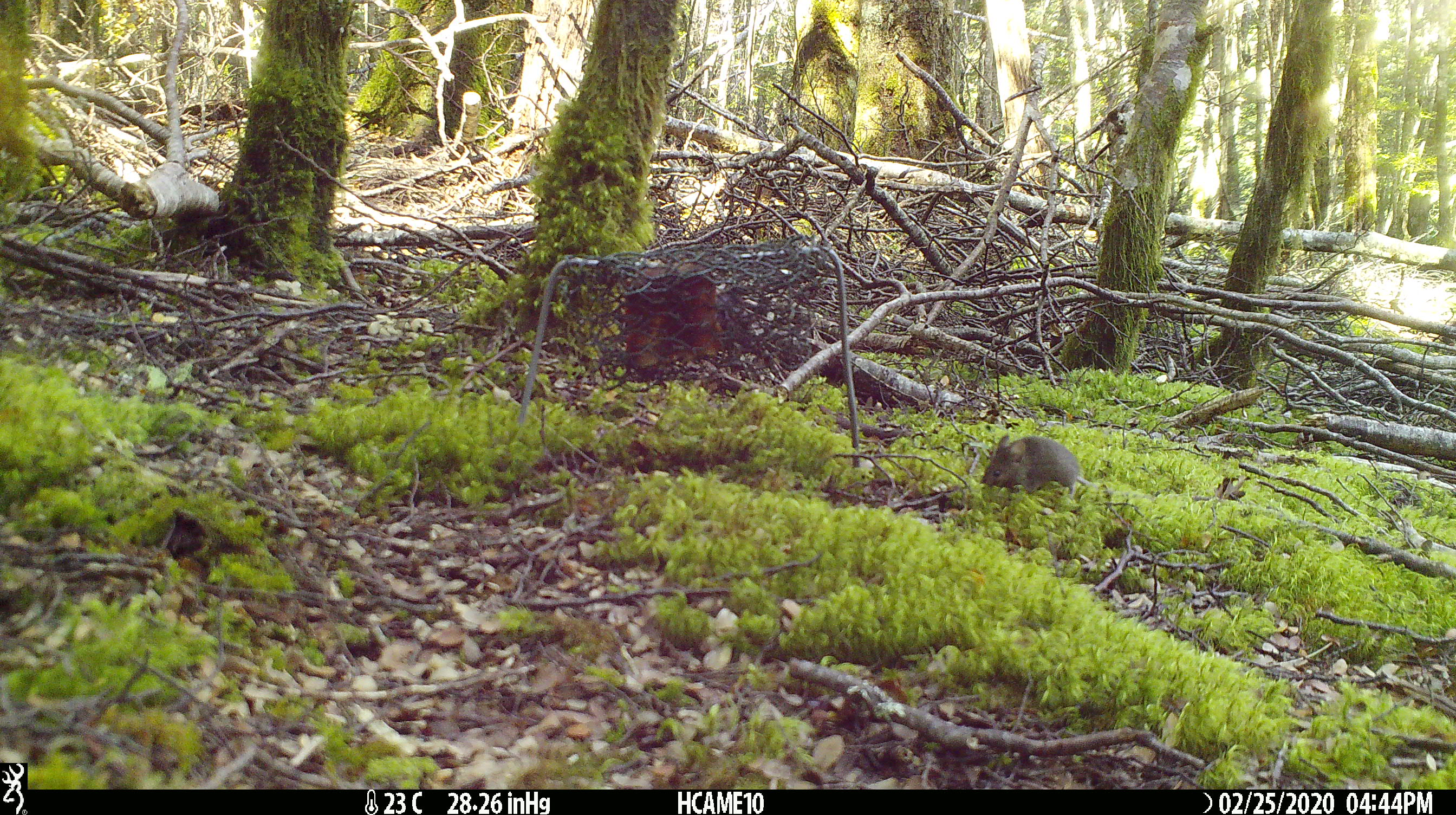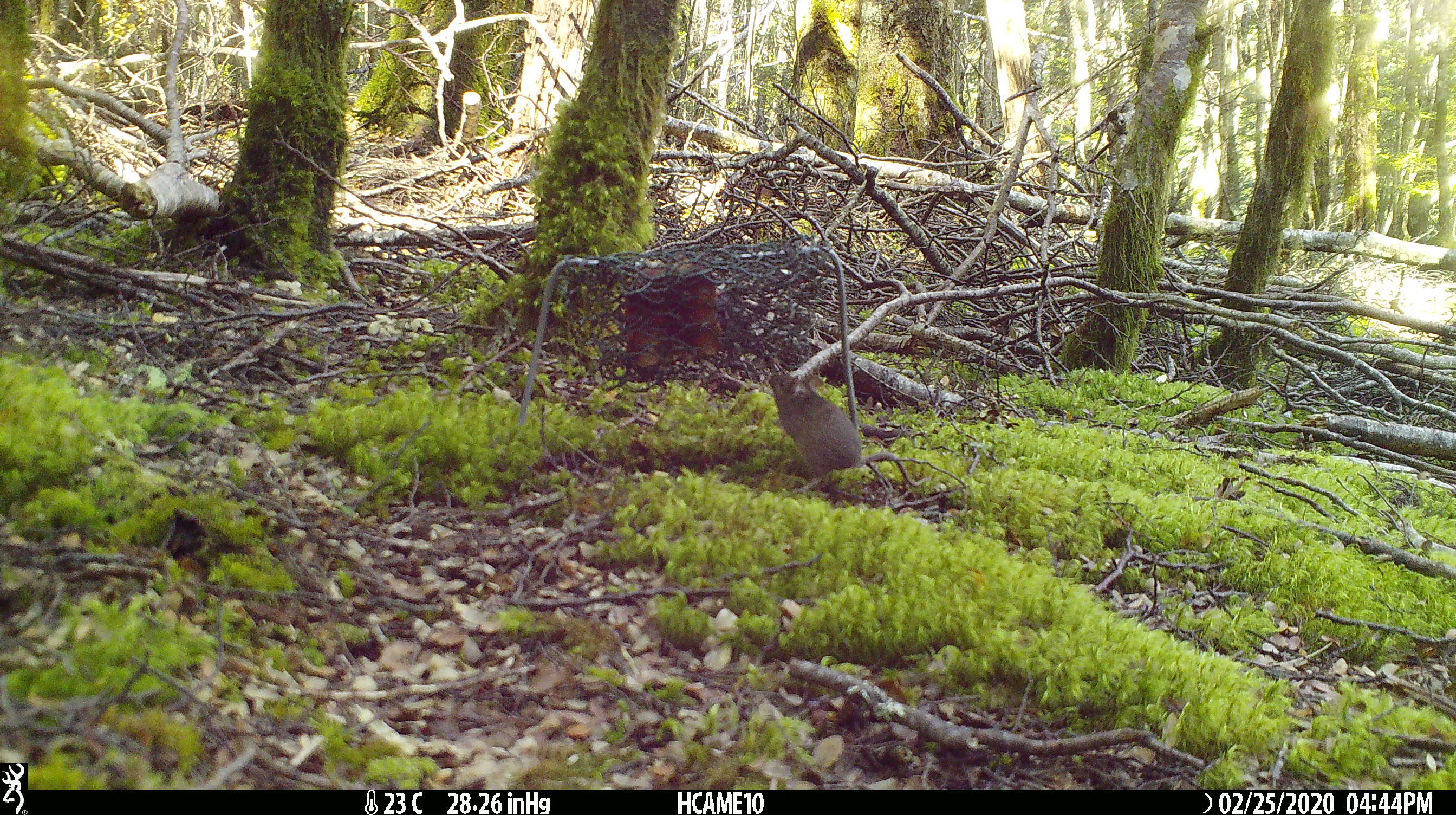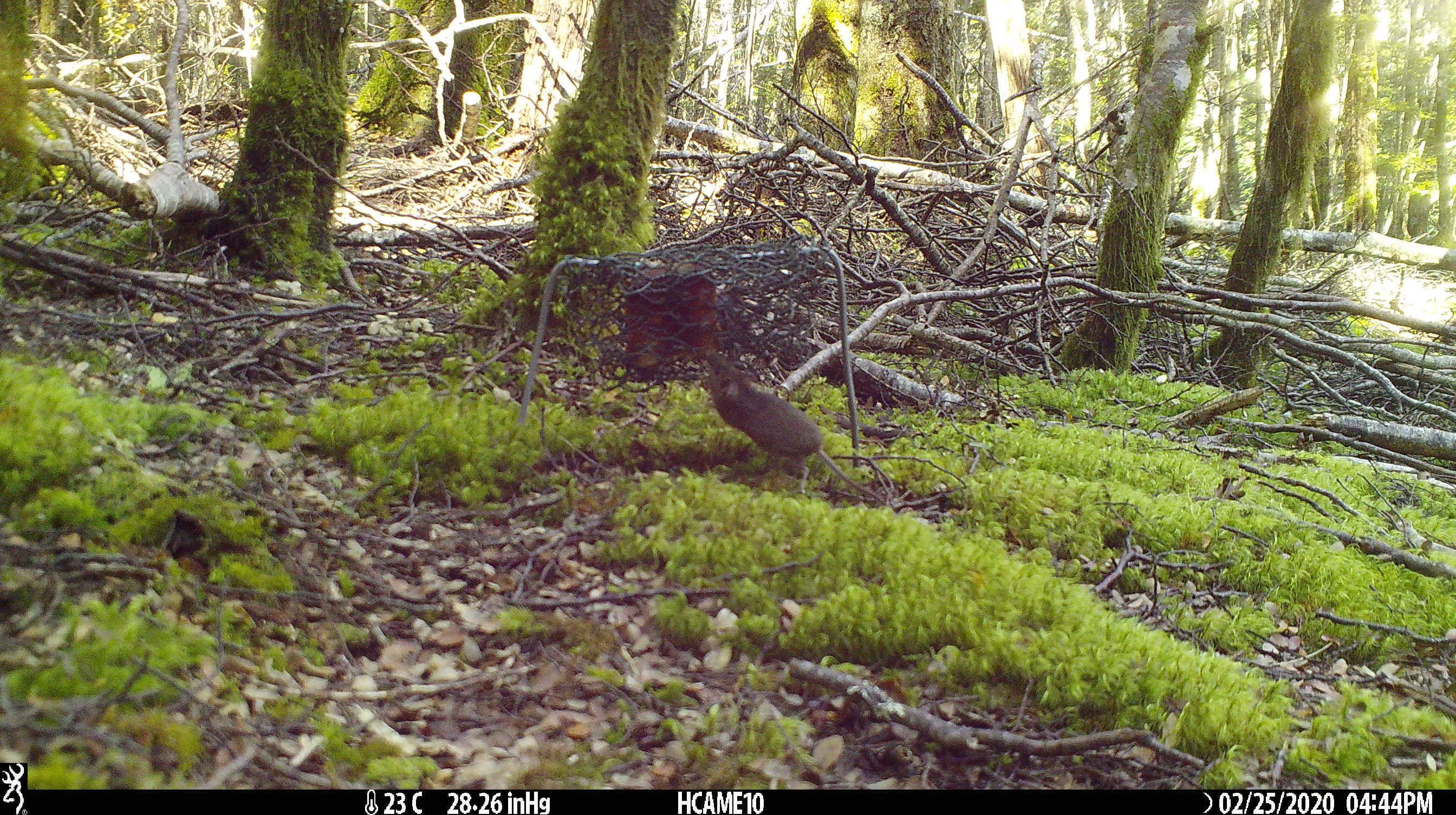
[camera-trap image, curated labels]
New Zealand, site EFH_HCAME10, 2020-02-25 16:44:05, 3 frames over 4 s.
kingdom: Animalia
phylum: Chordata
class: Mammalia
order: Rodentia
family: Muridae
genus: Mus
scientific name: Mus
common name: mouse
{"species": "mouse (Mus)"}